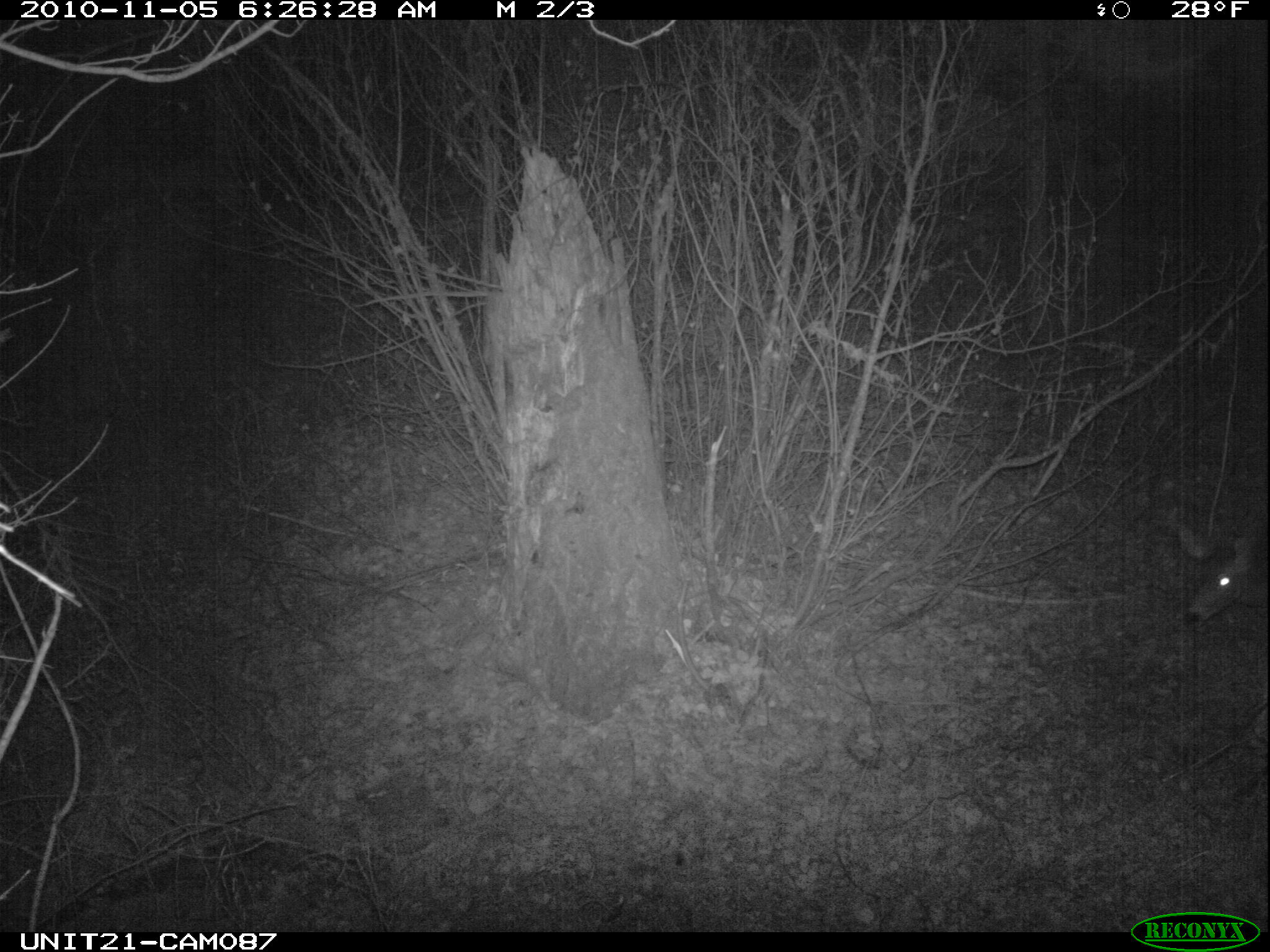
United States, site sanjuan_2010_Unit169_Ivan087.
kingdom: Animalia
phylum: Chordata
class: Mammalia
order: Artiodactyla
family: Cervidae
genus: Odocoileus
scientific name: Odocoileus hemionus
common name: mule deer